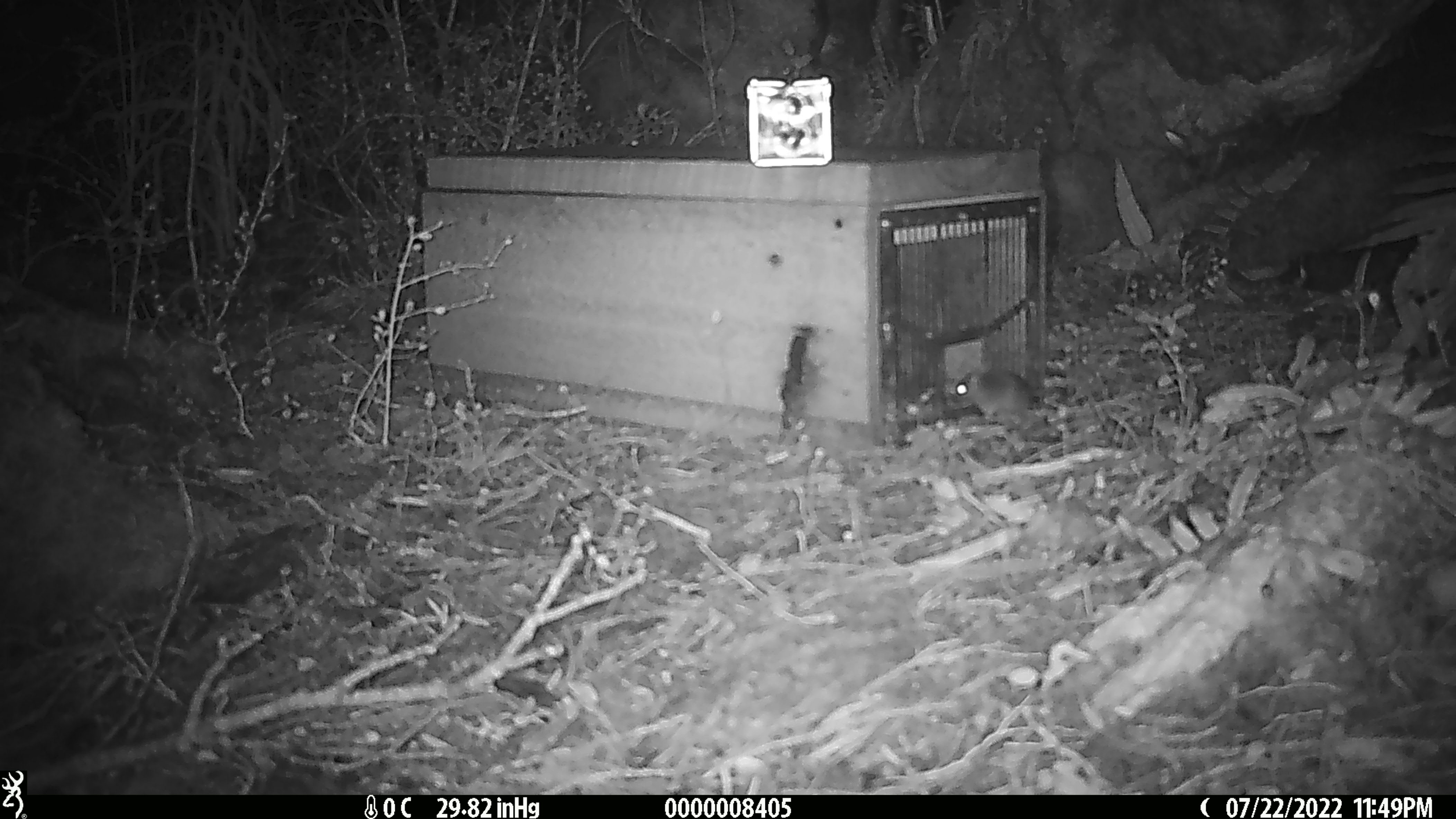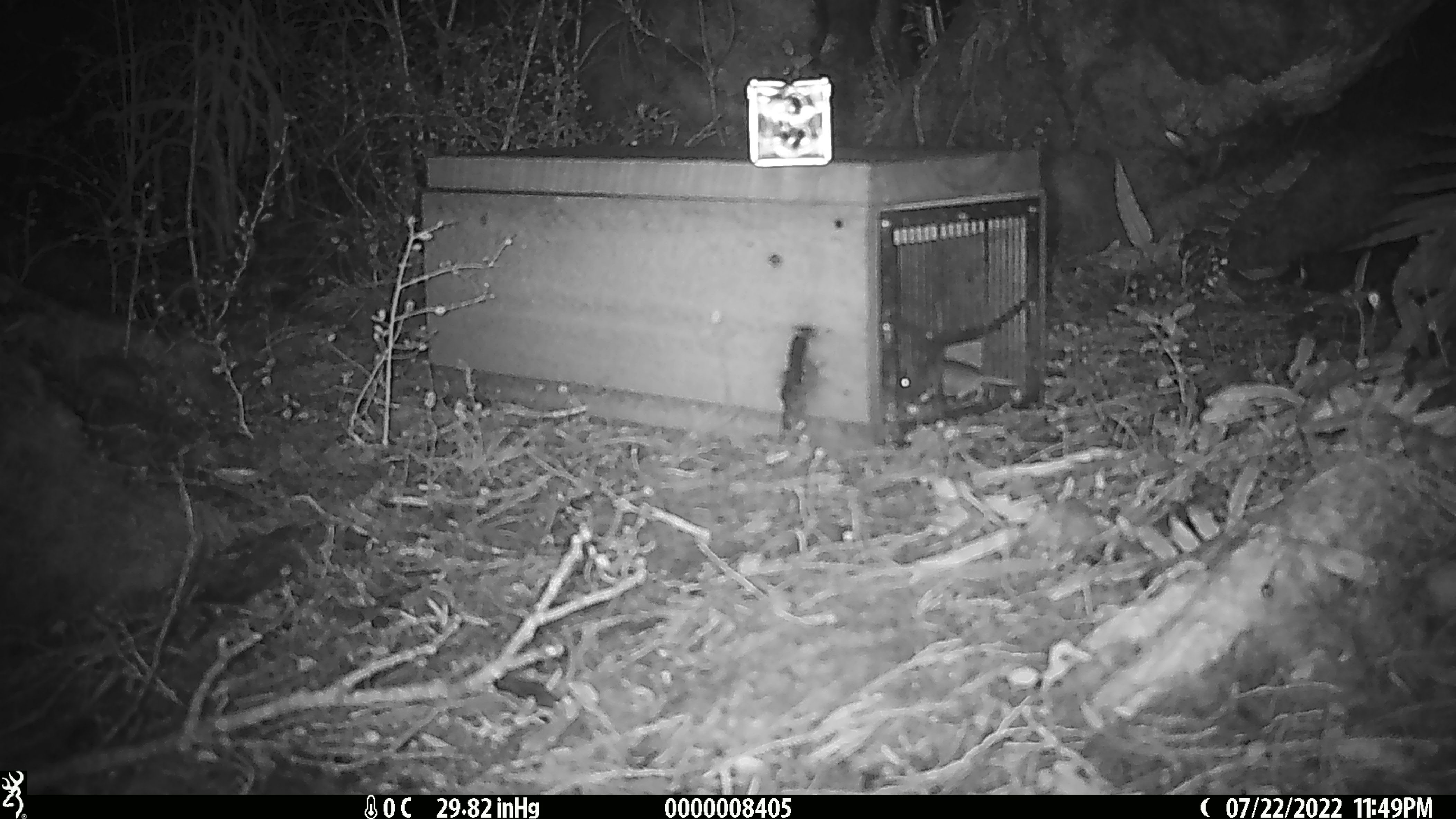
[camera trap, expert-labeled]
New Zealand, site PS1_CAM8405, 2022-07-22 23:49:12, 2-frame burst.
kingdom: Animalia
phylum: Chordata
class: Mammalia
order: Rodentia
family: Muridae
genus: Mus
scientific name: Mus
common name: mouse